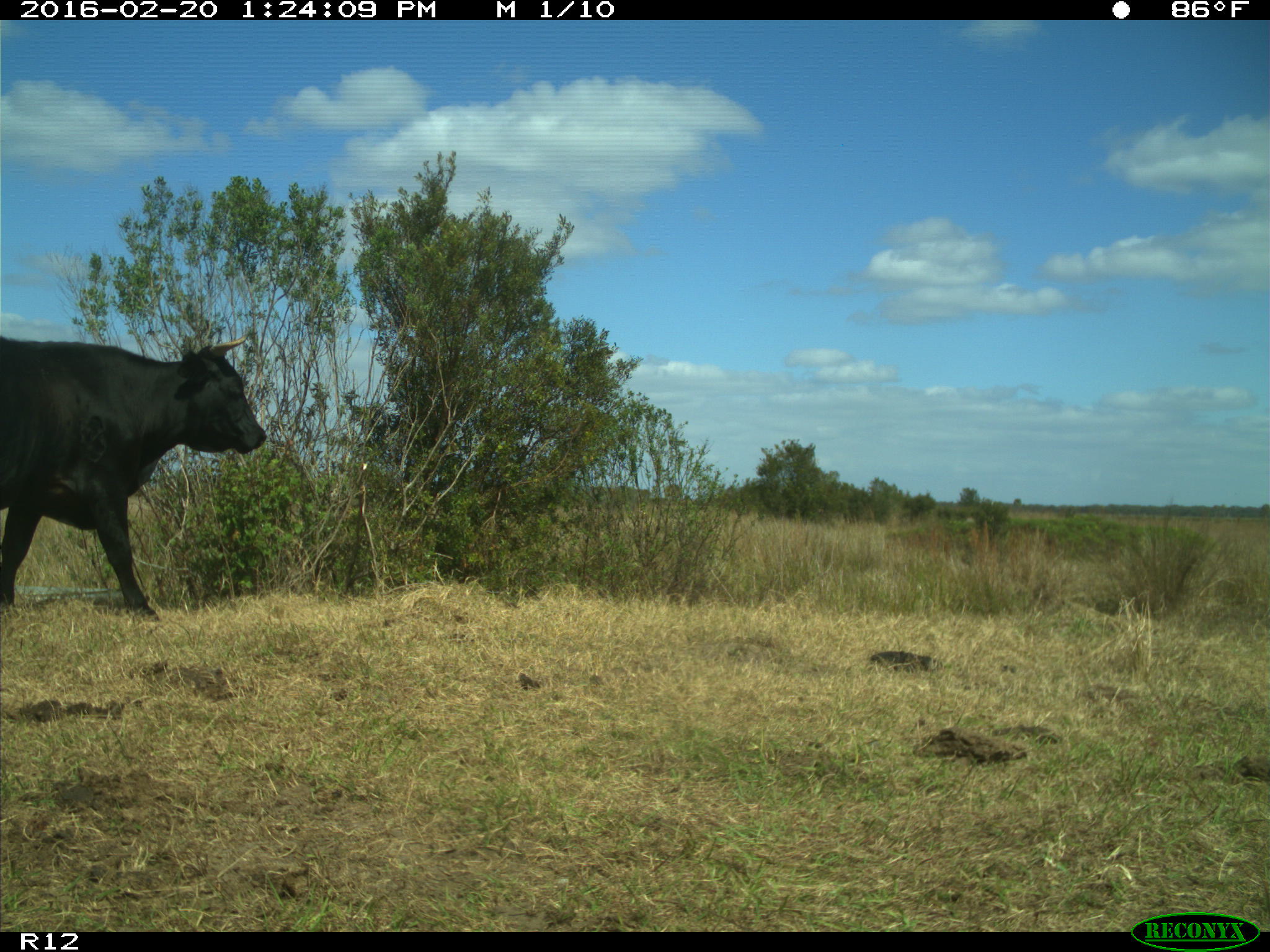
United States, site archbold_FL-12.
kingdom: Animalia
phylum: Chordata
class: Mammalia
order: Artiodactyla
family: Bovidae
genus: Bos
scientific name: Bos taurus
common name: domestic cow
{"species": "Bos taurus (domestic cow)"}